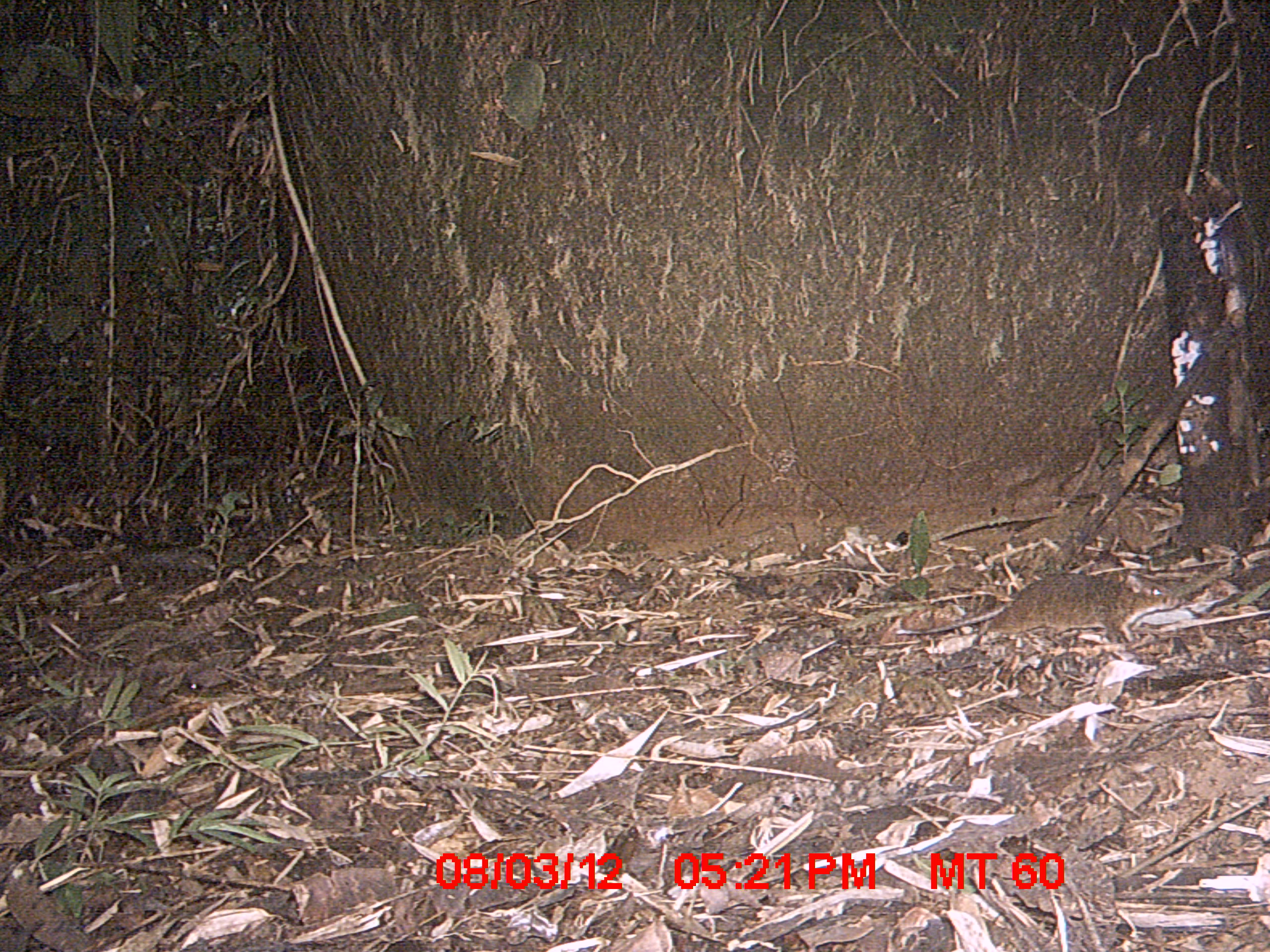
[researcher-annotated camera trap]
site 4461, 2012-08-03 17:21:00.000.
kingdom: Animalia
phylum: Chordata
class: Mammalia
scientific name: Mammalia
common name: mammals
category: small mammal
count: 1